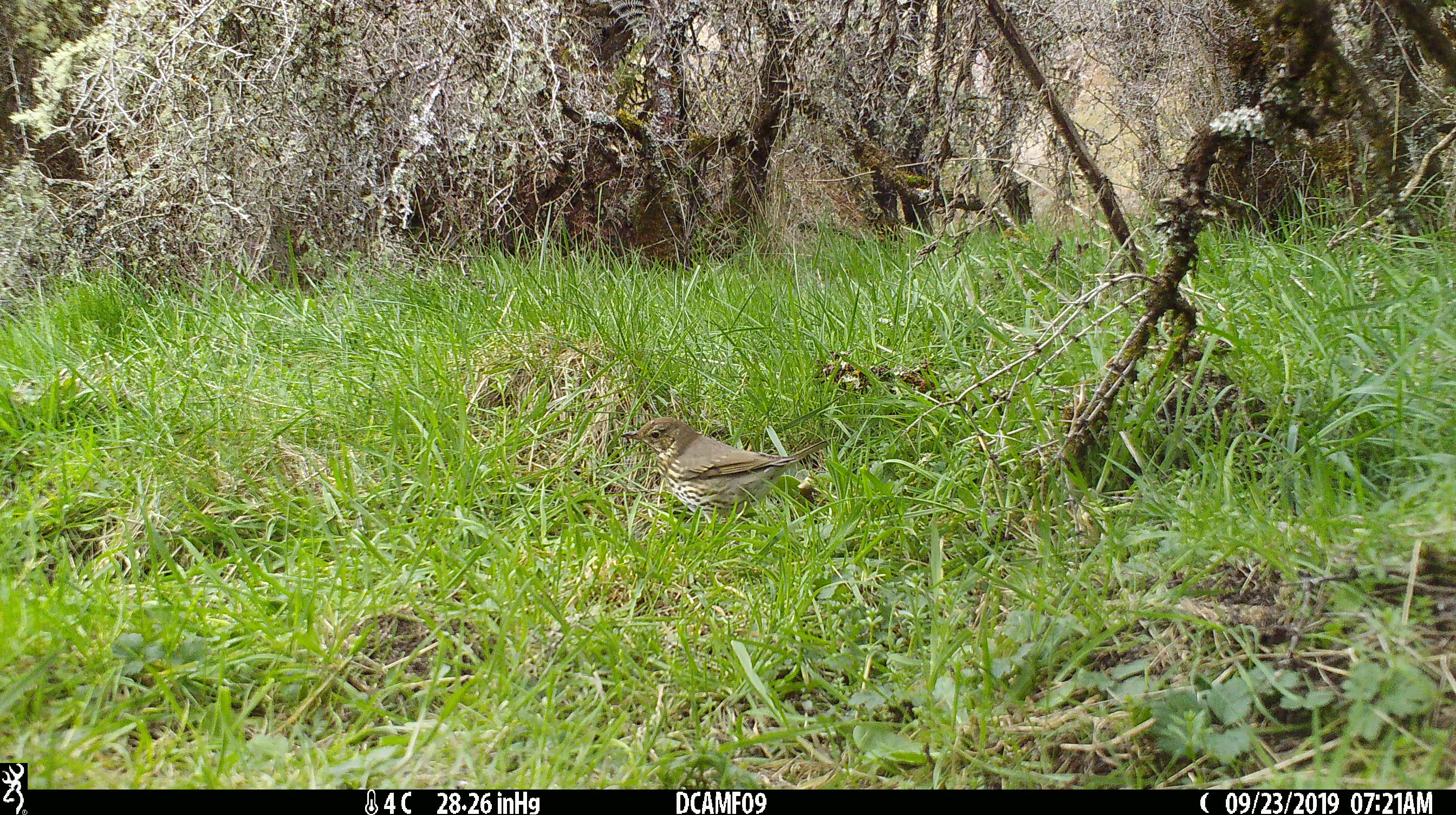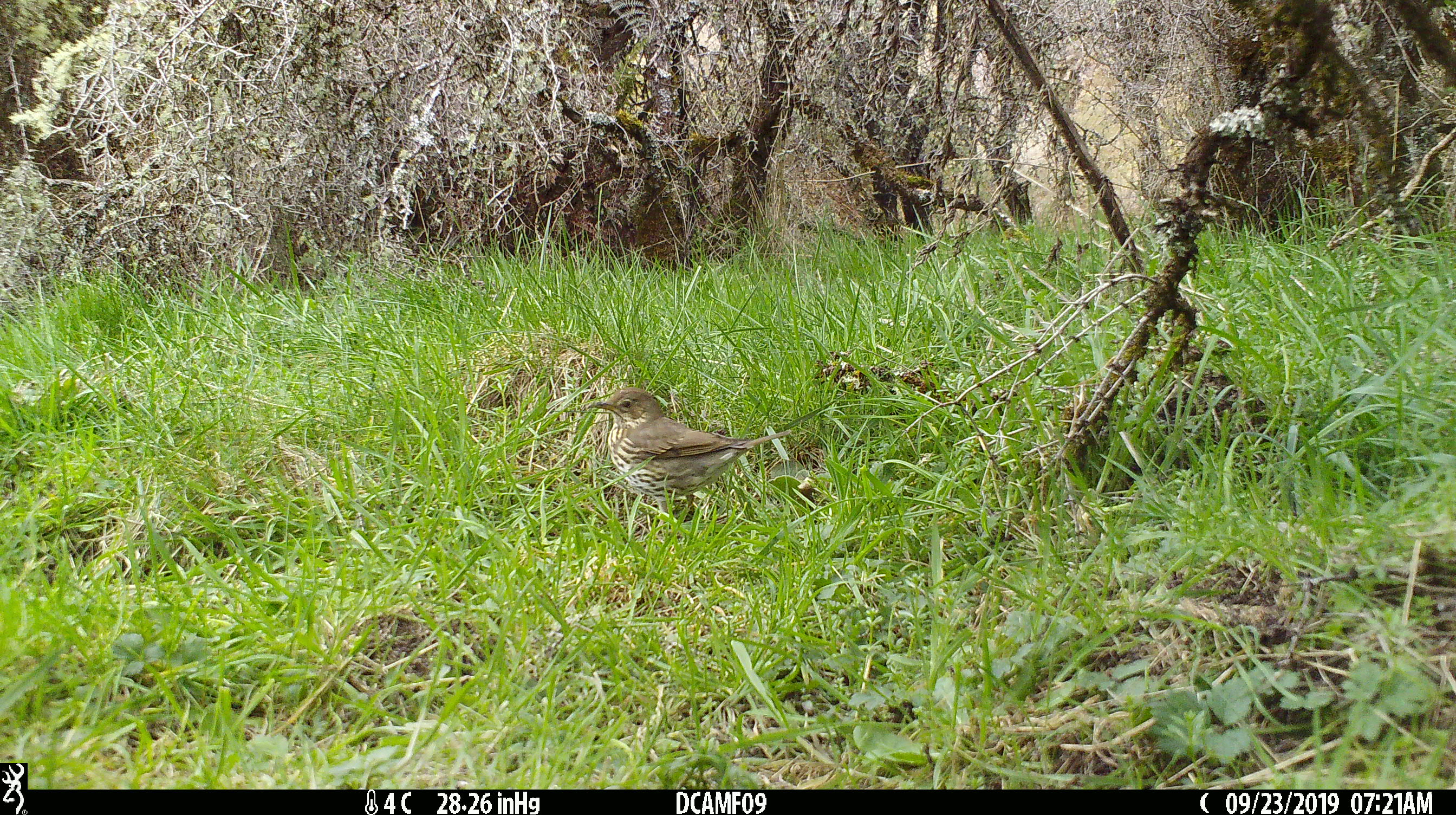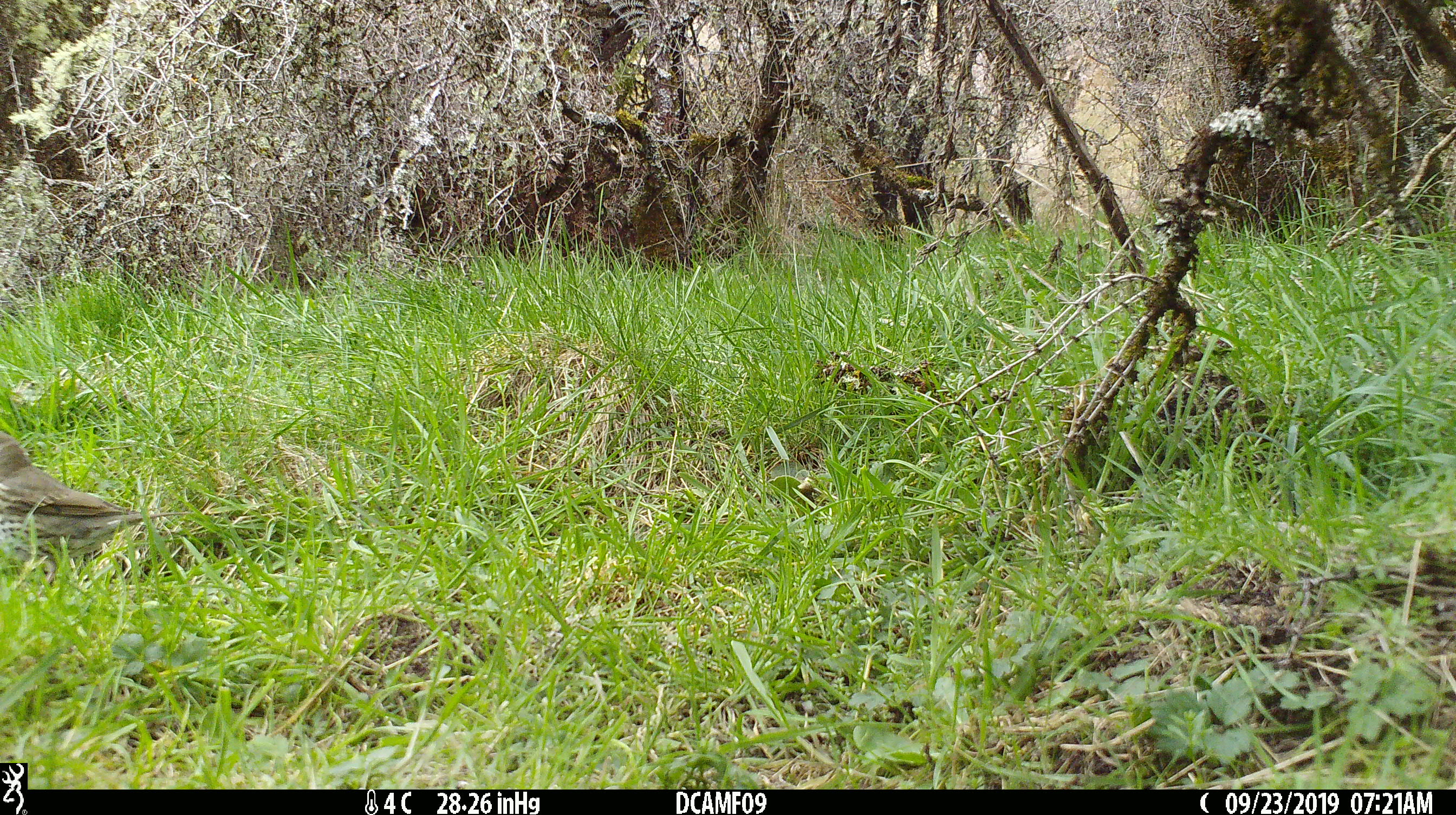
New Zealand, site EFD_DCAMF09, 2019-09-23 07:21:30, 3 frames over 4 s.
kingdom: Animalia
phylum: Chordata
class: Aves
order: Passeriformes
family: Turdidae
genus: Turdus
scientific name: Turdus philomelos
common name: song thrush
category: thrush